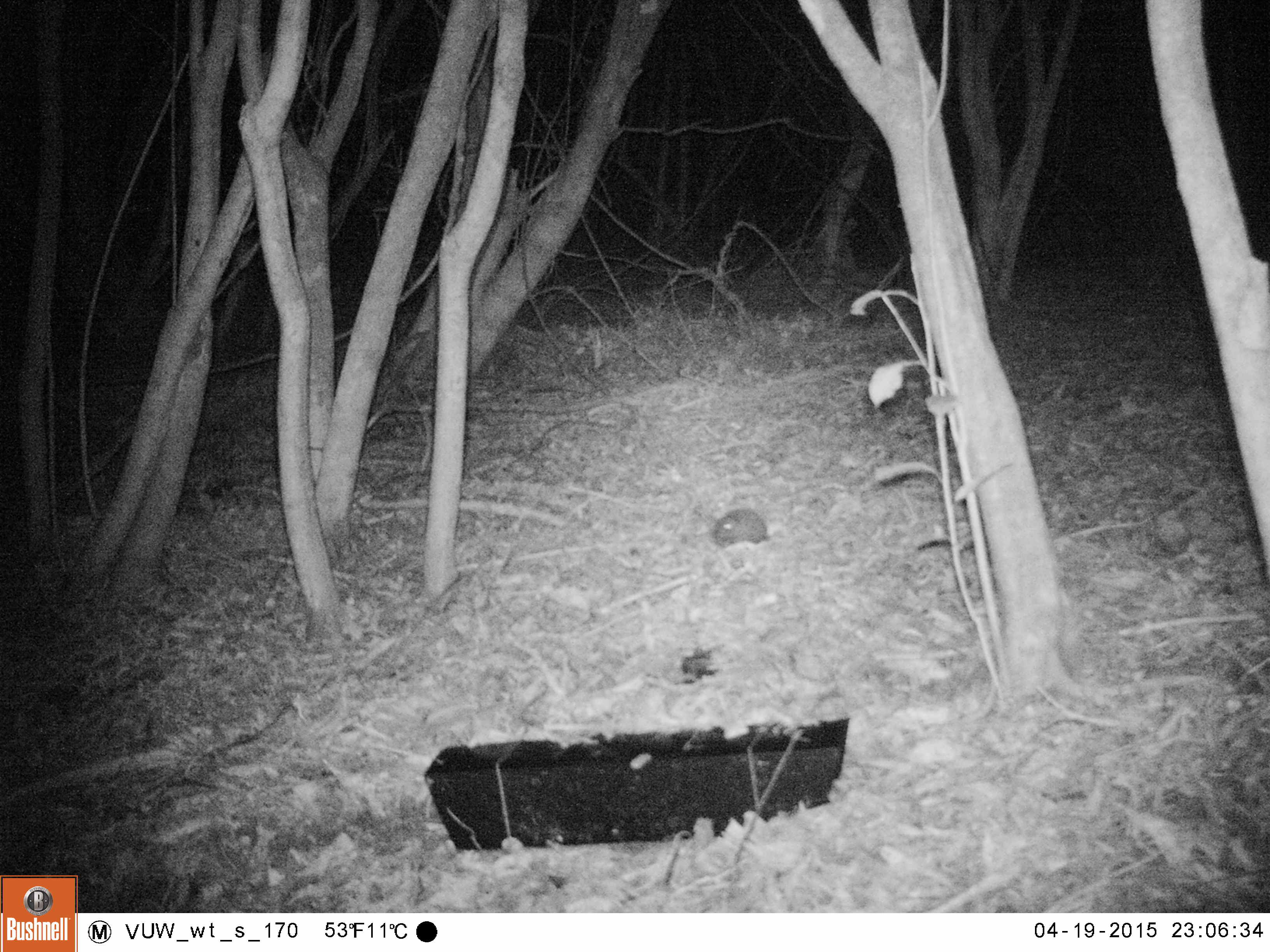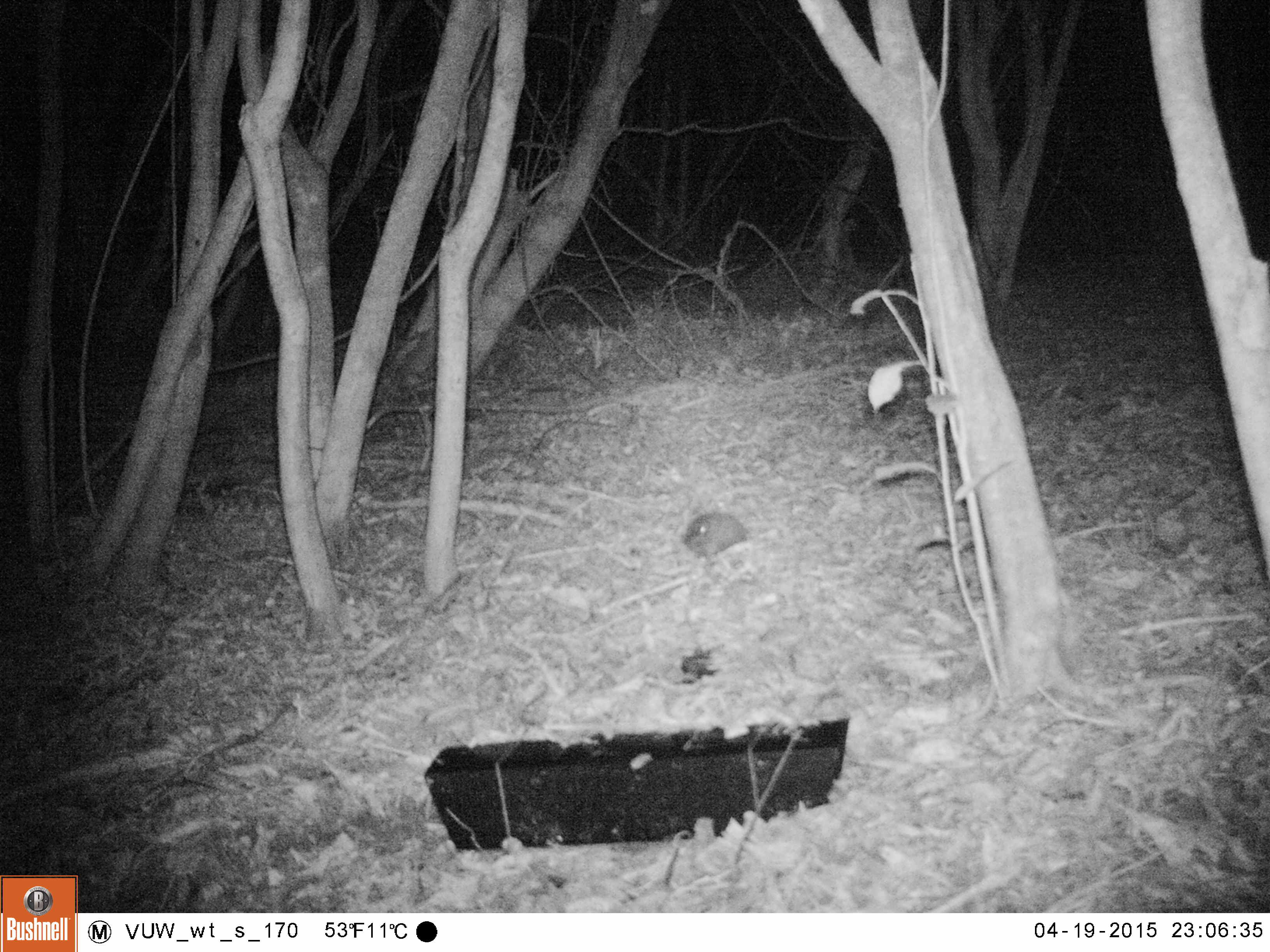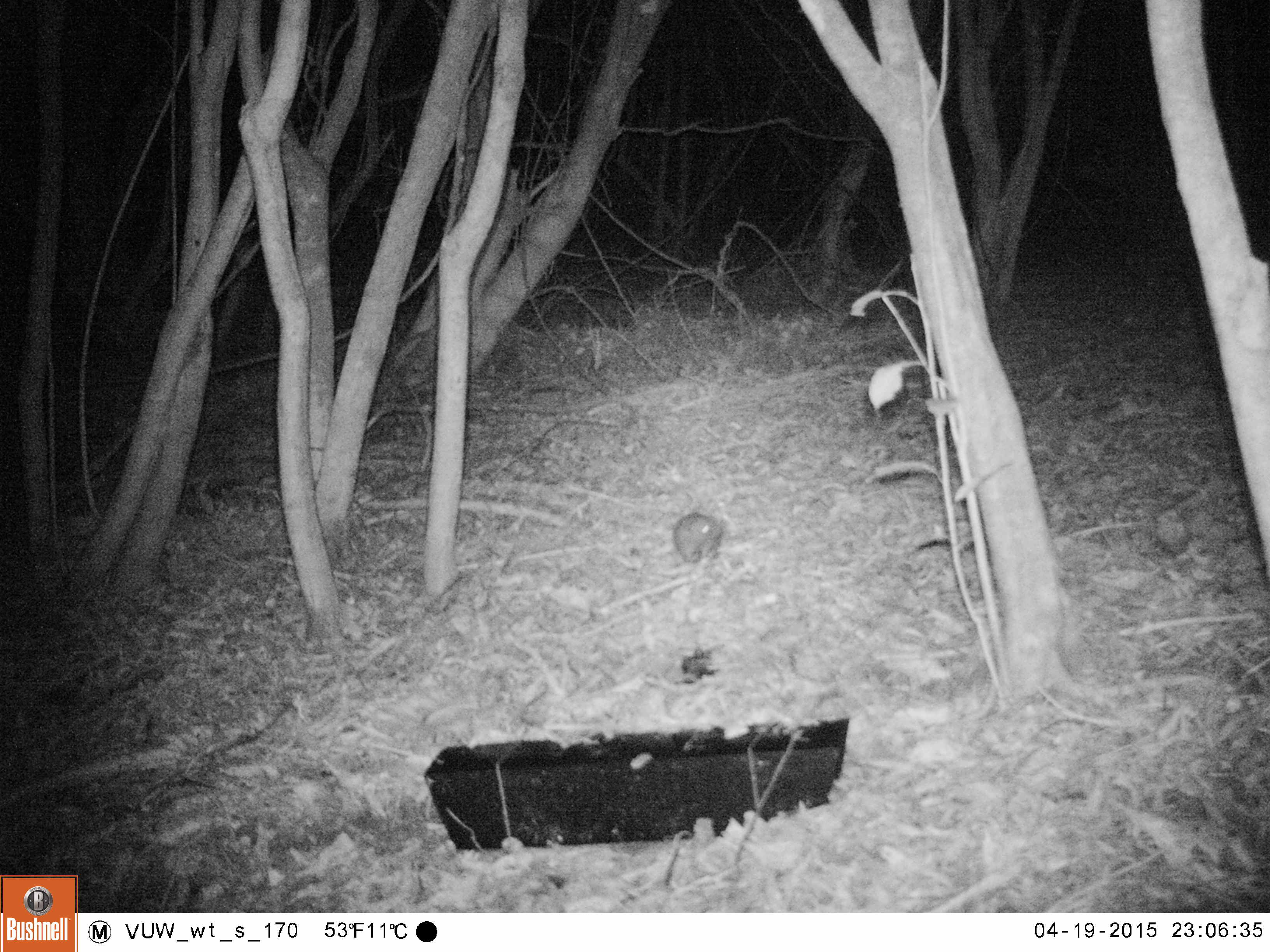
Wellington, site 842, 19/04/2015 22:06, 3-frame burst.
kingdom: Animalia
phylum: Chordata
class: Mammalia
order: Eulipotyphla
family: Erinaceidae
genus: Erinaceus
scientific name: Erinaceus europaeus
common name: hedgehog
Hedgehog (Erinaceus europaeus).